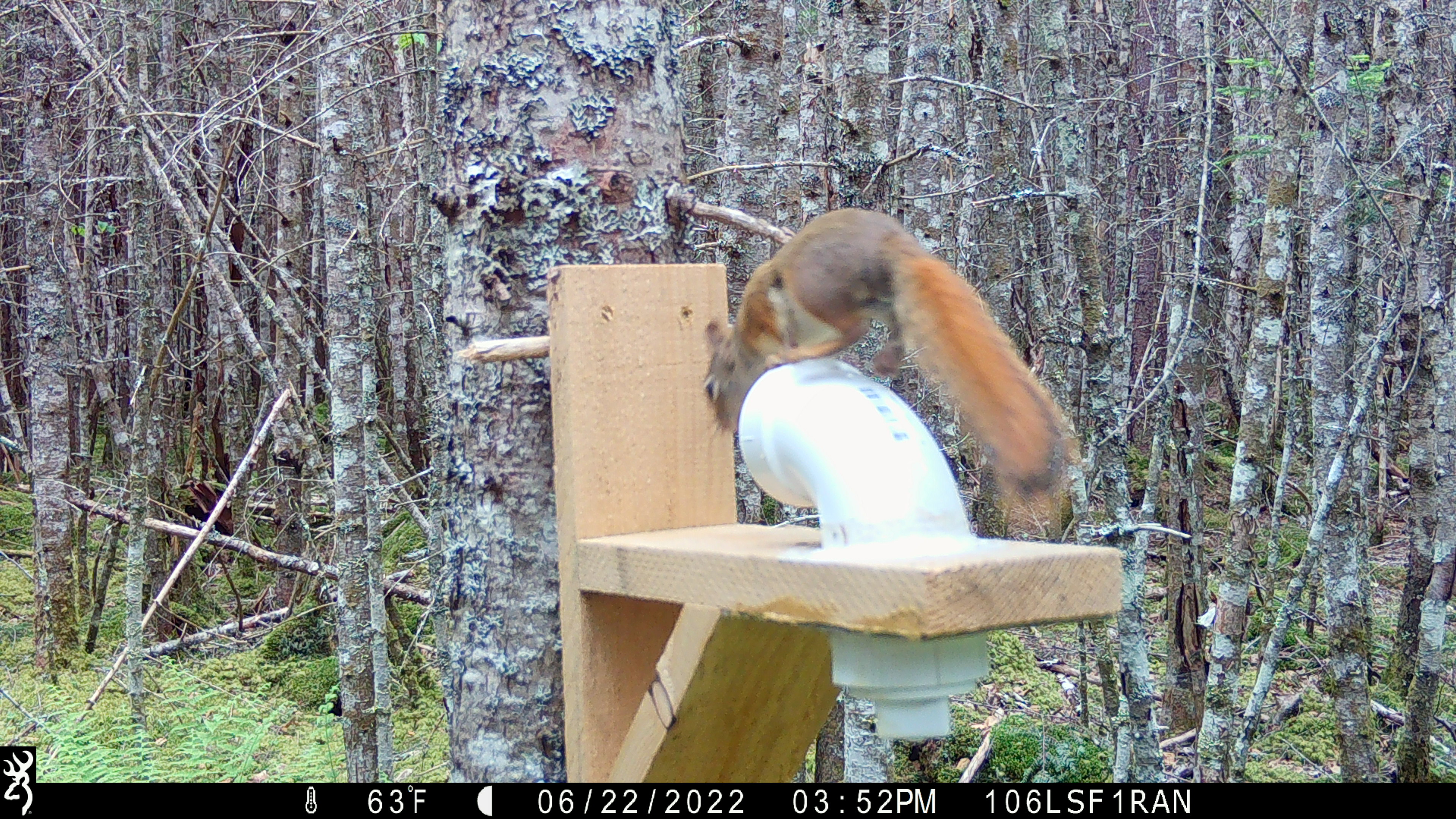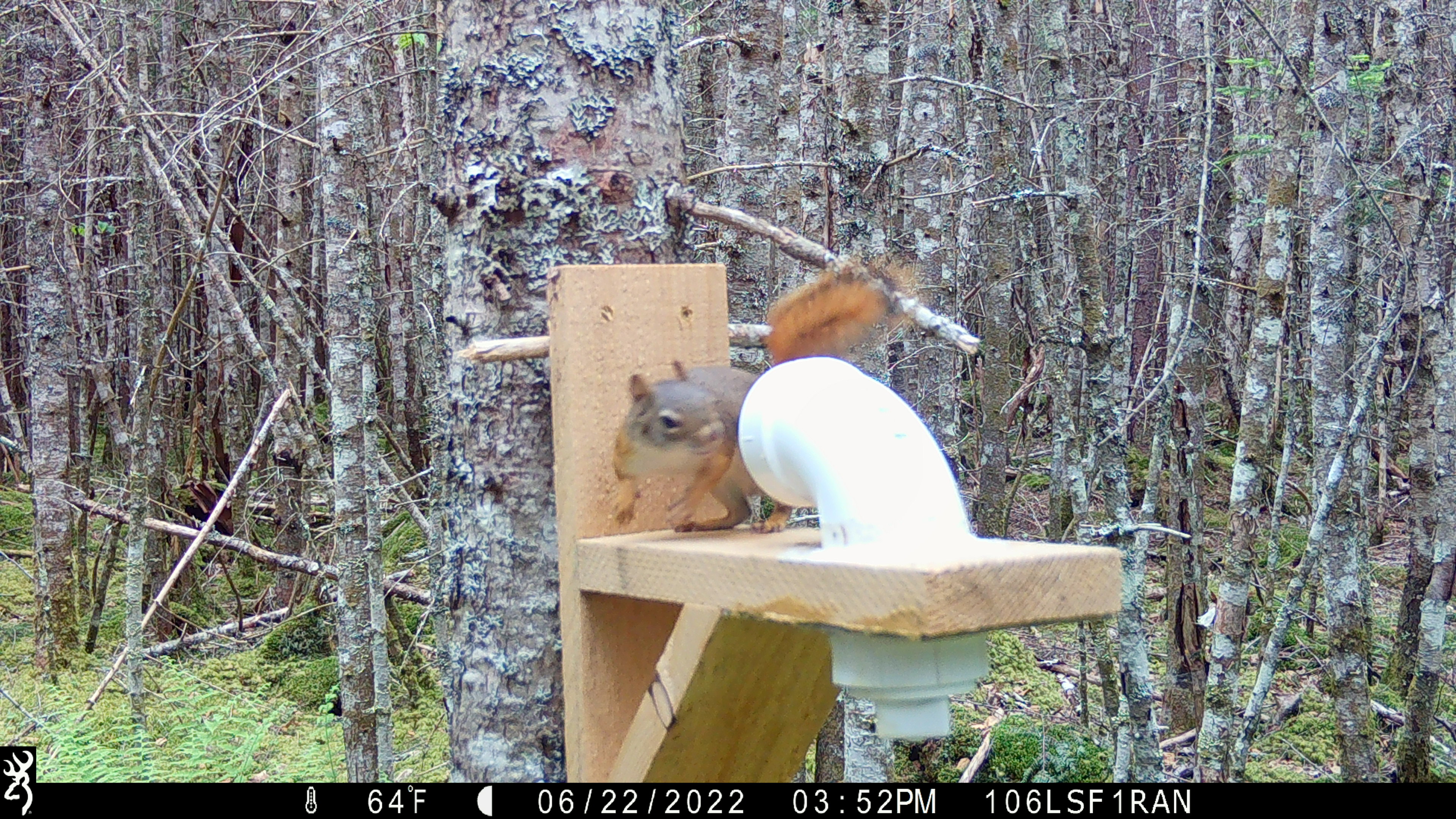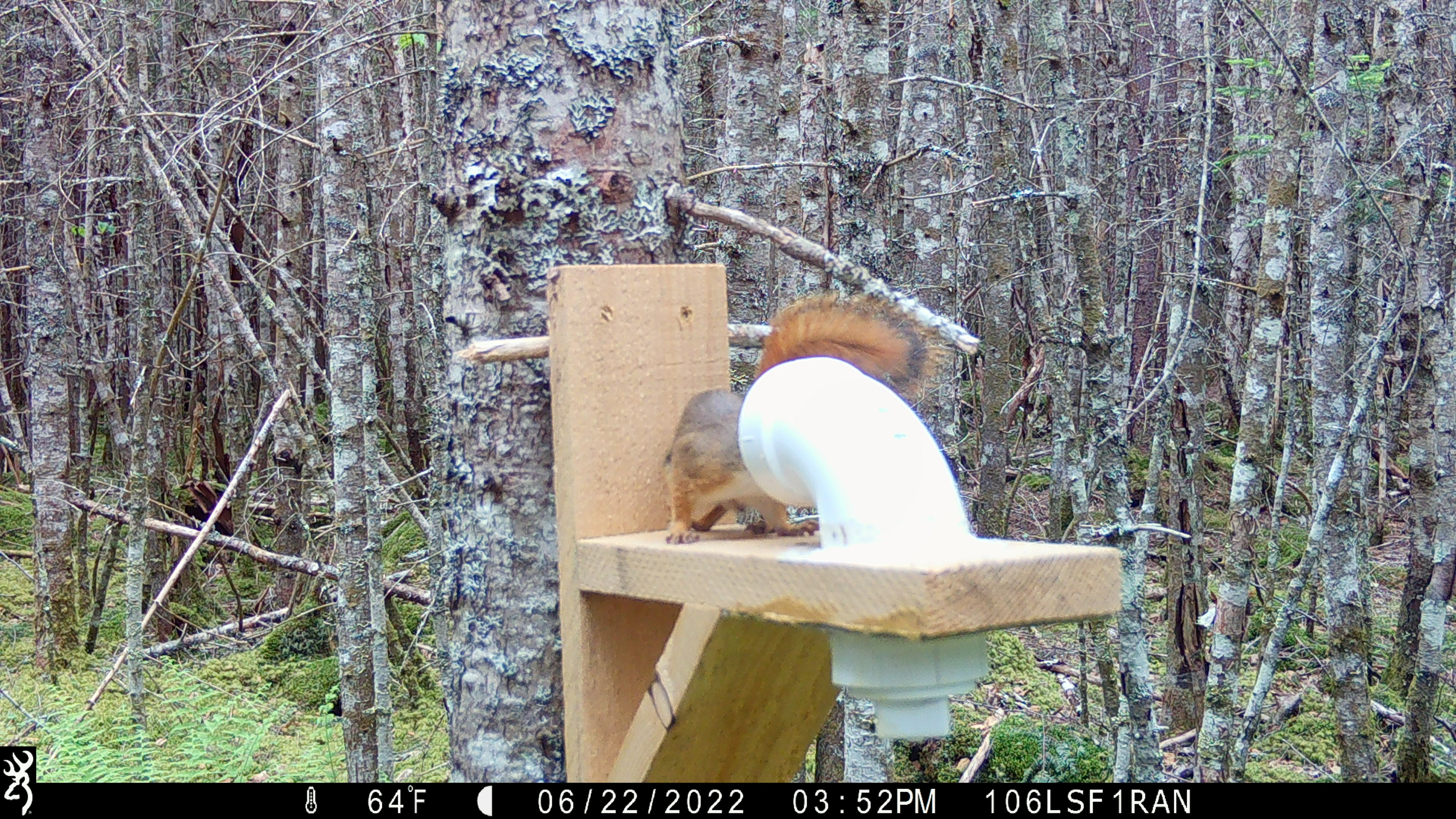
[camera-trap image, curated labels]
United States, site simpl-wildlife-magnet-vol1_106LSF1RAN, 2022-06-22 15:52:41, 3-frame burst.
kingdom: Animalia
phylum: Chordata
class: Mammalia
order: Rodentia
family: Sciuridae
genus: Tamiasciurus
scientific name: Tamiasciurus hudsonicus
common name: red squirrel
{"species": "red squirrel (Tamiasciurus hudsonicus)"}